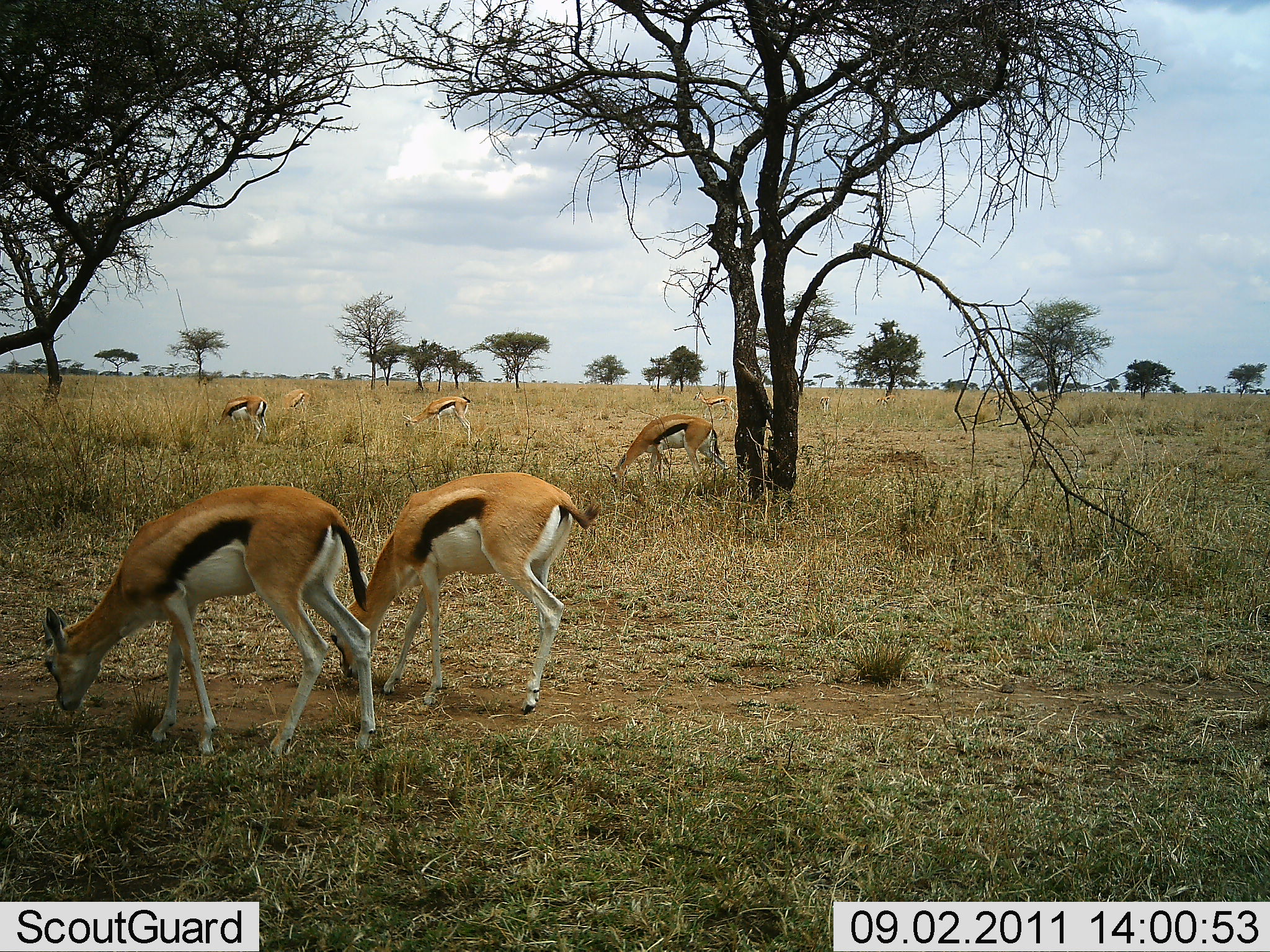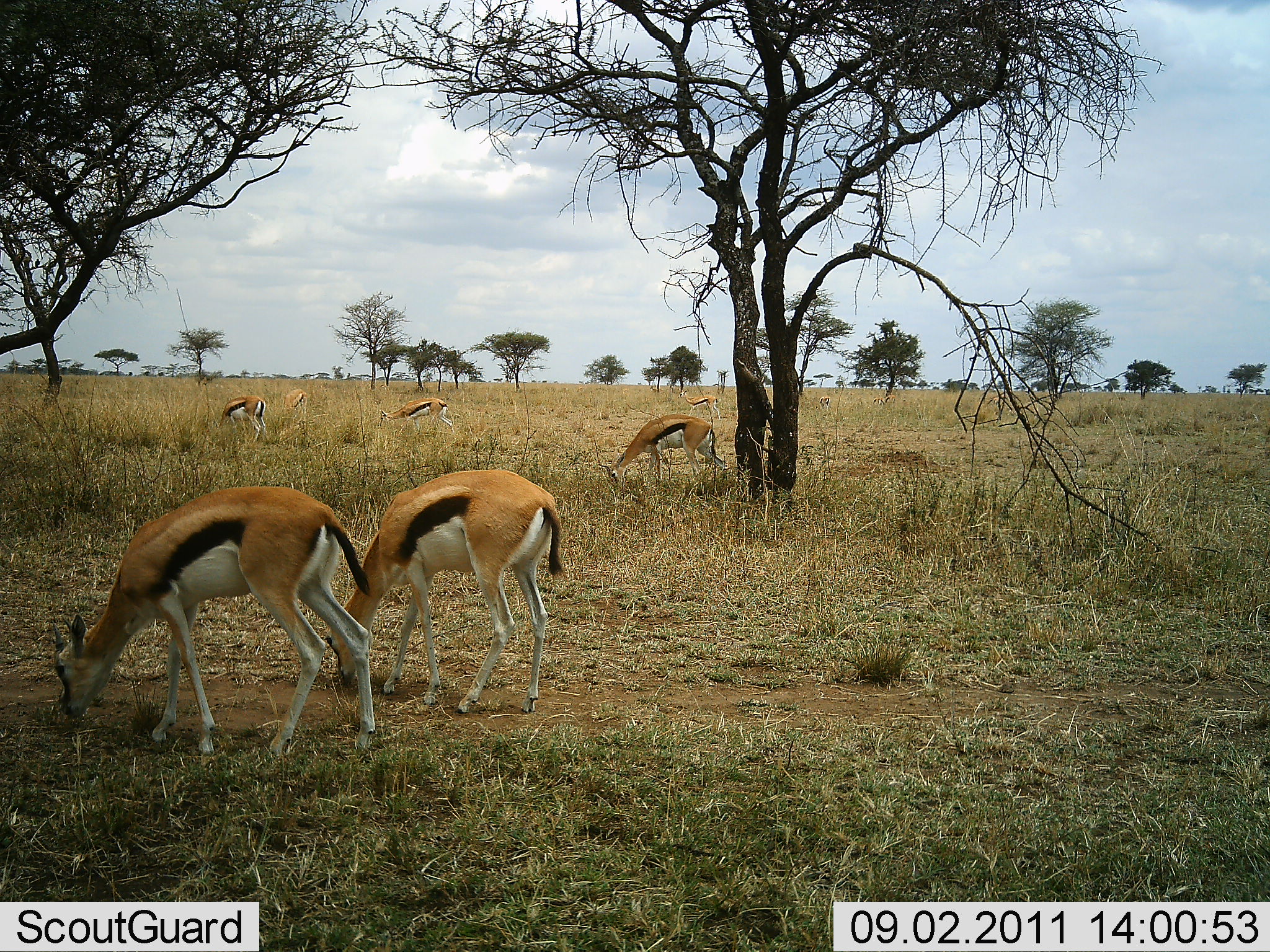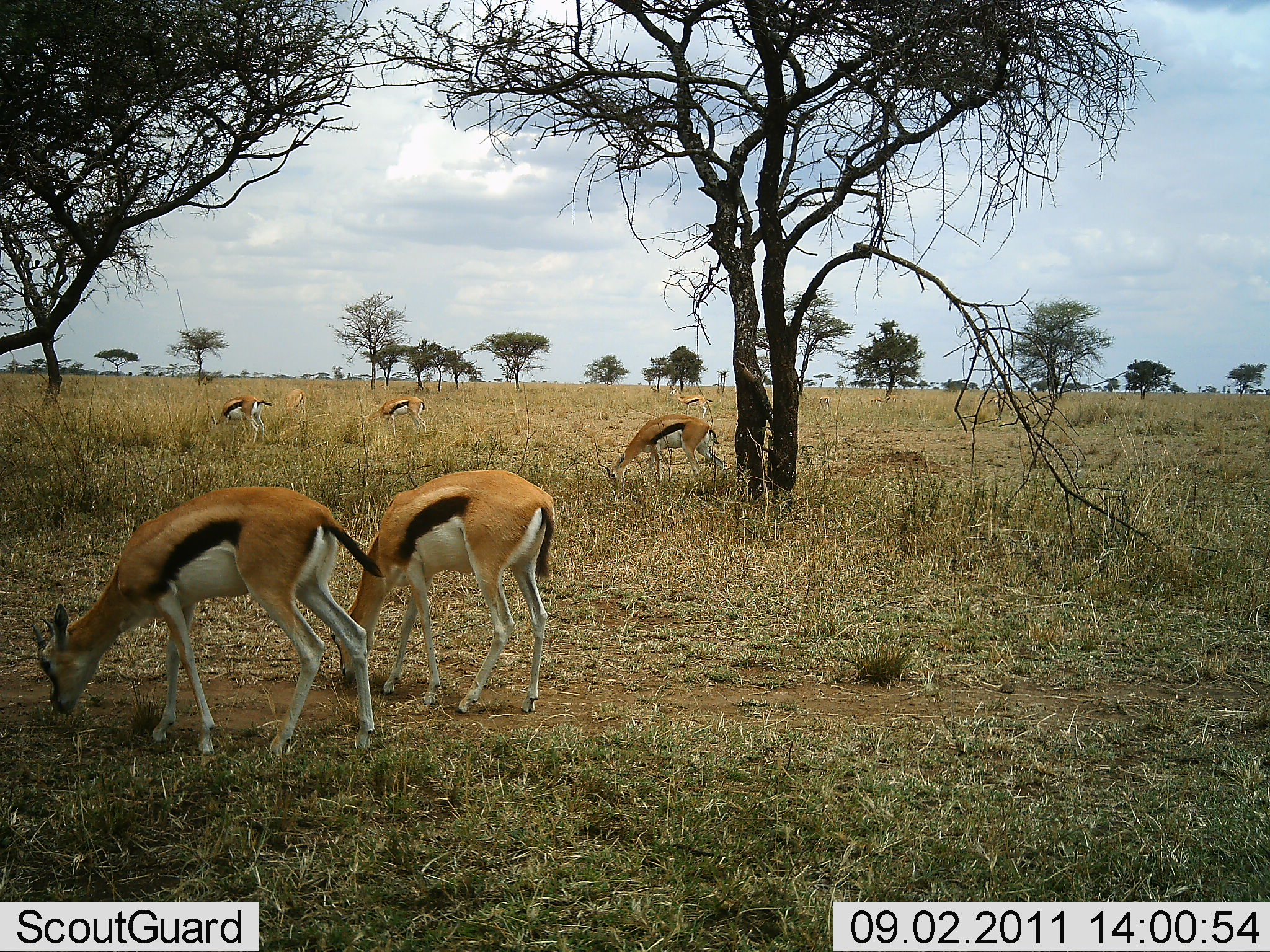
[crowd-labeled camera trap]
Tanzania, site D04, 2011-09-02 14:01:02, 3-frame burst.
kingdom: Animalia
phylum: Chordata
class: Mammalia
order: Artiodactyla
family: Bovidae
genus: Eudorcas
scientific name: Eudorcas thomsonii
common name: thomson's gazelle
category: gazellethomsons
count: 7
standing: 31%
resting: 0%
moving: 0%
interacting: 0%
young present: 8%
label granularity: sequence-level